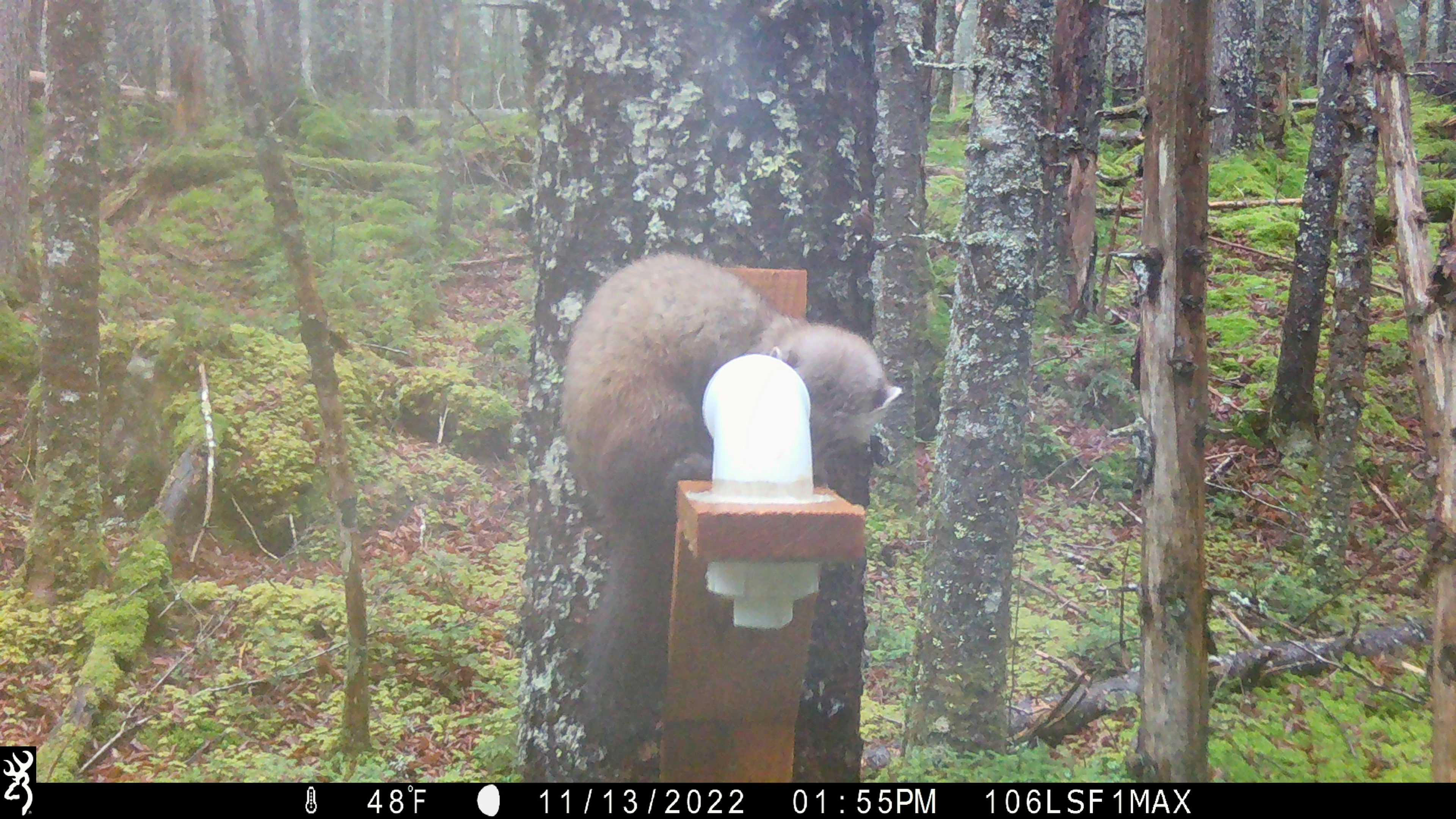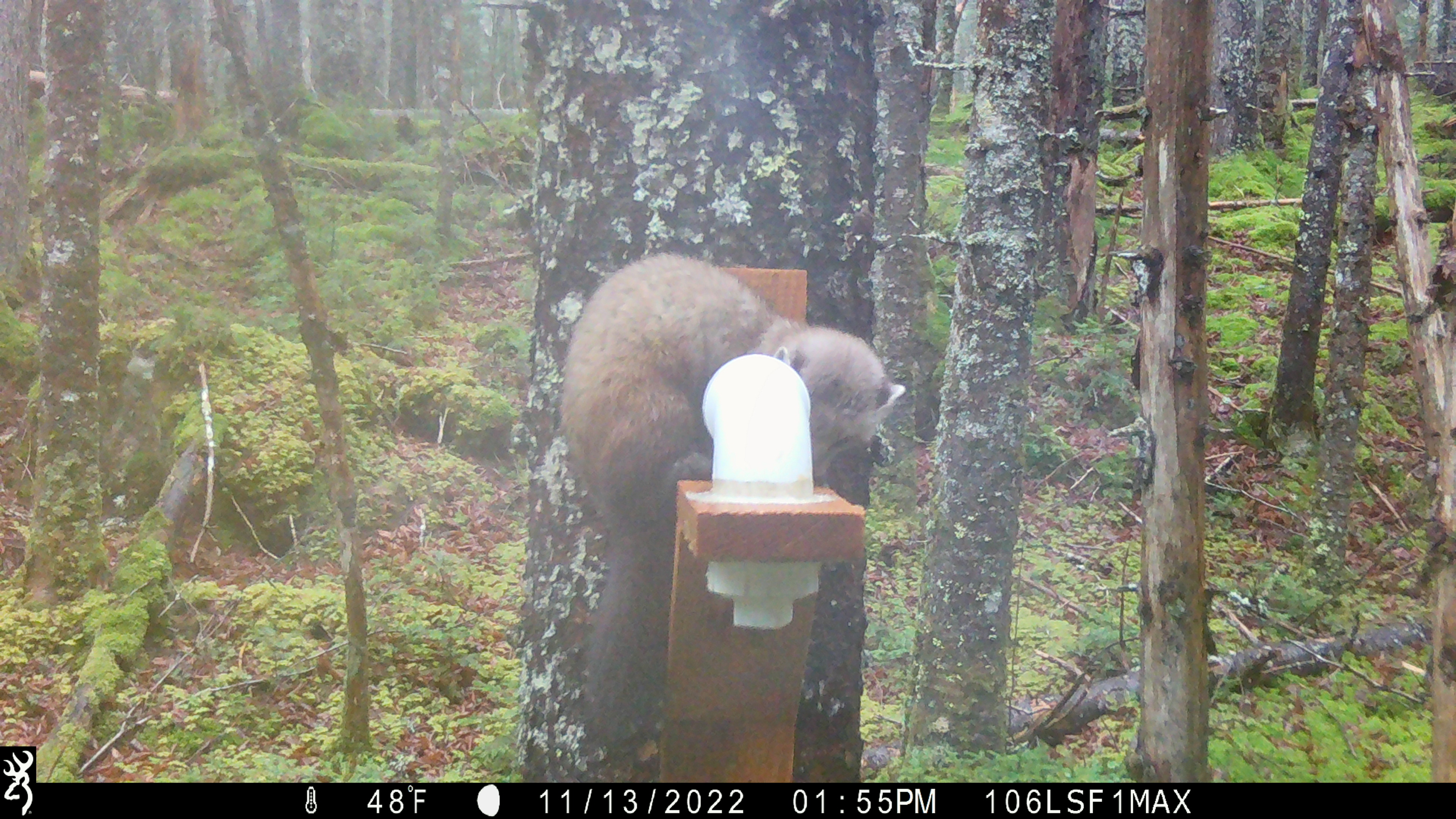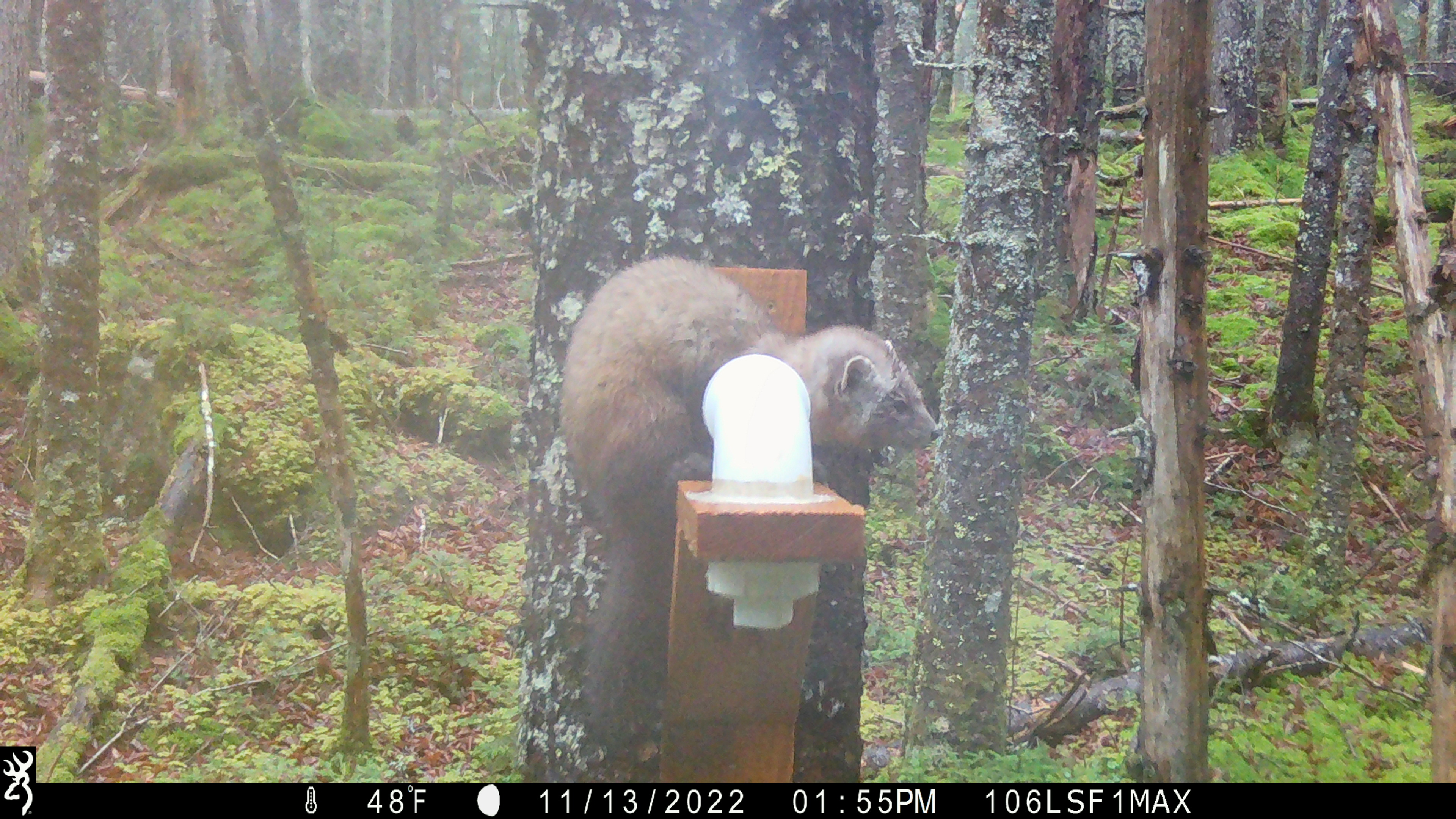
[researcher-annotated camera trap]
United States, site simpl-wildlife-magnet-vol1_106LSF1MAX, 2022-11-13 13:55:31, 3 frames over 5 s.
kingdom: Animalia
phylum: Chordata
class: Mammalia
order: Carnivora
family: Mustelidae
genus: Martes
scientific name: Martes americana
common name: american marten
American marten (Martes americana).